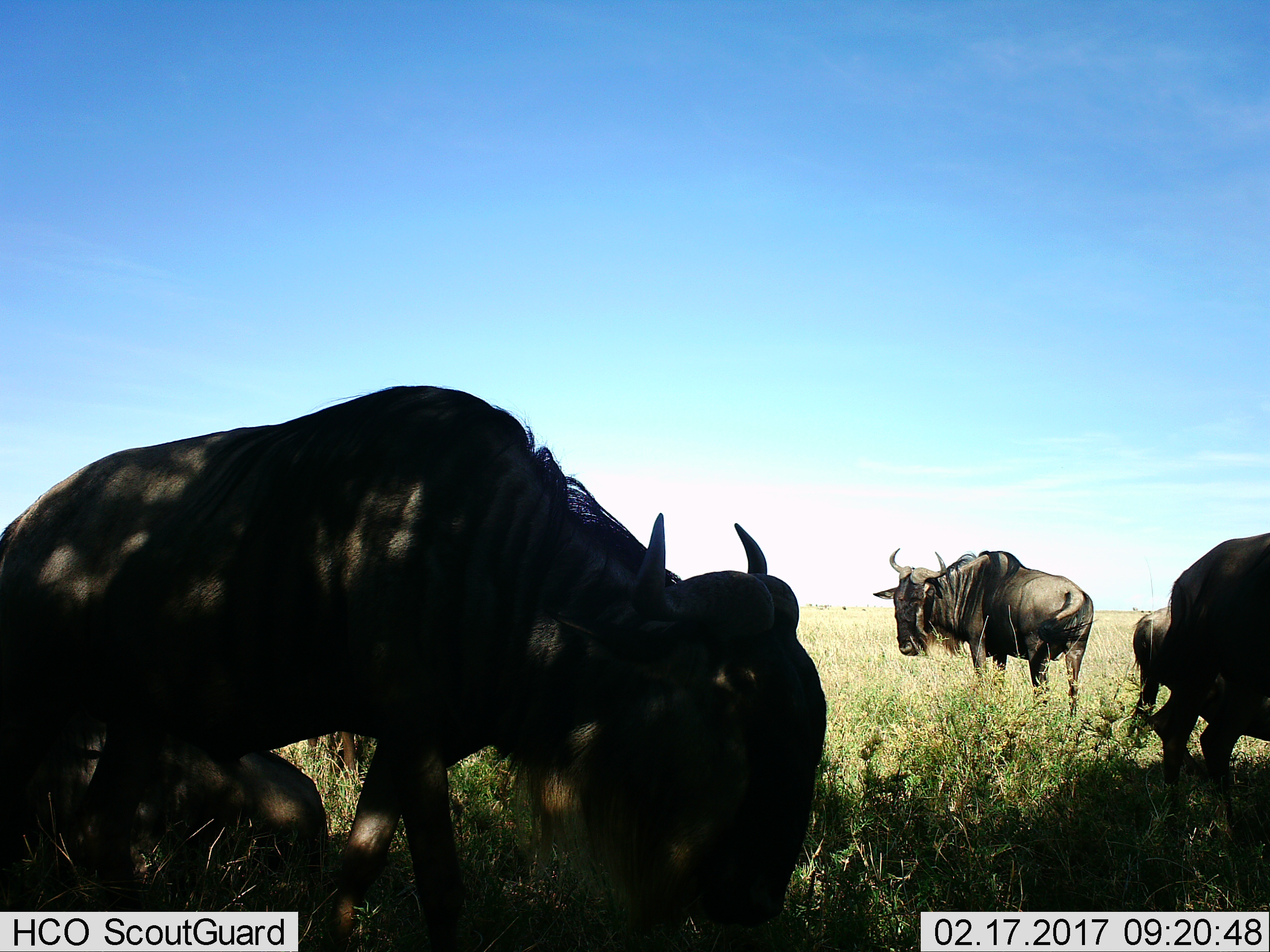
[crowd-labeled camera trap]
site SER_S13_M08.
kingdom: Animalia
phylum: Chordata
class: Mammalia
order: Artiodactyla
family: Bovidae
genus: Connochaetes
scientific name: Connochaetes taurinus taurinus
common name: blue wildebeest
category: wildebeestblue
Wildebeestblue (blue wildebeest) (Connochaetes taurinus taurinus), count 7. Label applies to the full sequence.